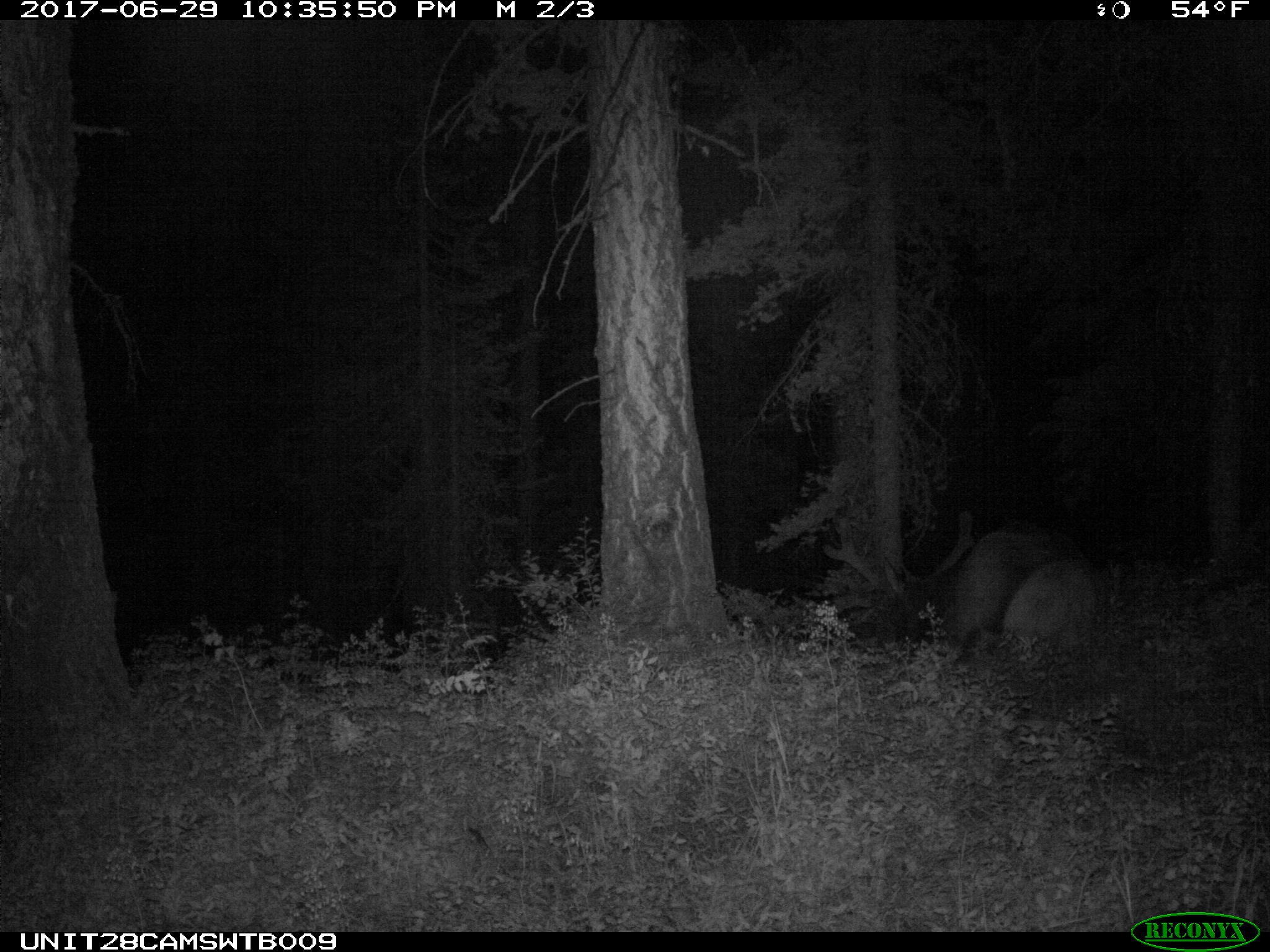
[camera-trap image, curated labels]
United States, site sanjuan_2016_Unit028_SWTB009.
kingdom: Animalia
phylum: Chordata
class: Mammalia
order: Artiodactyla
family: Cervidae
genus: Cervus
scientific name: Cervus elaphus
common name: red deer